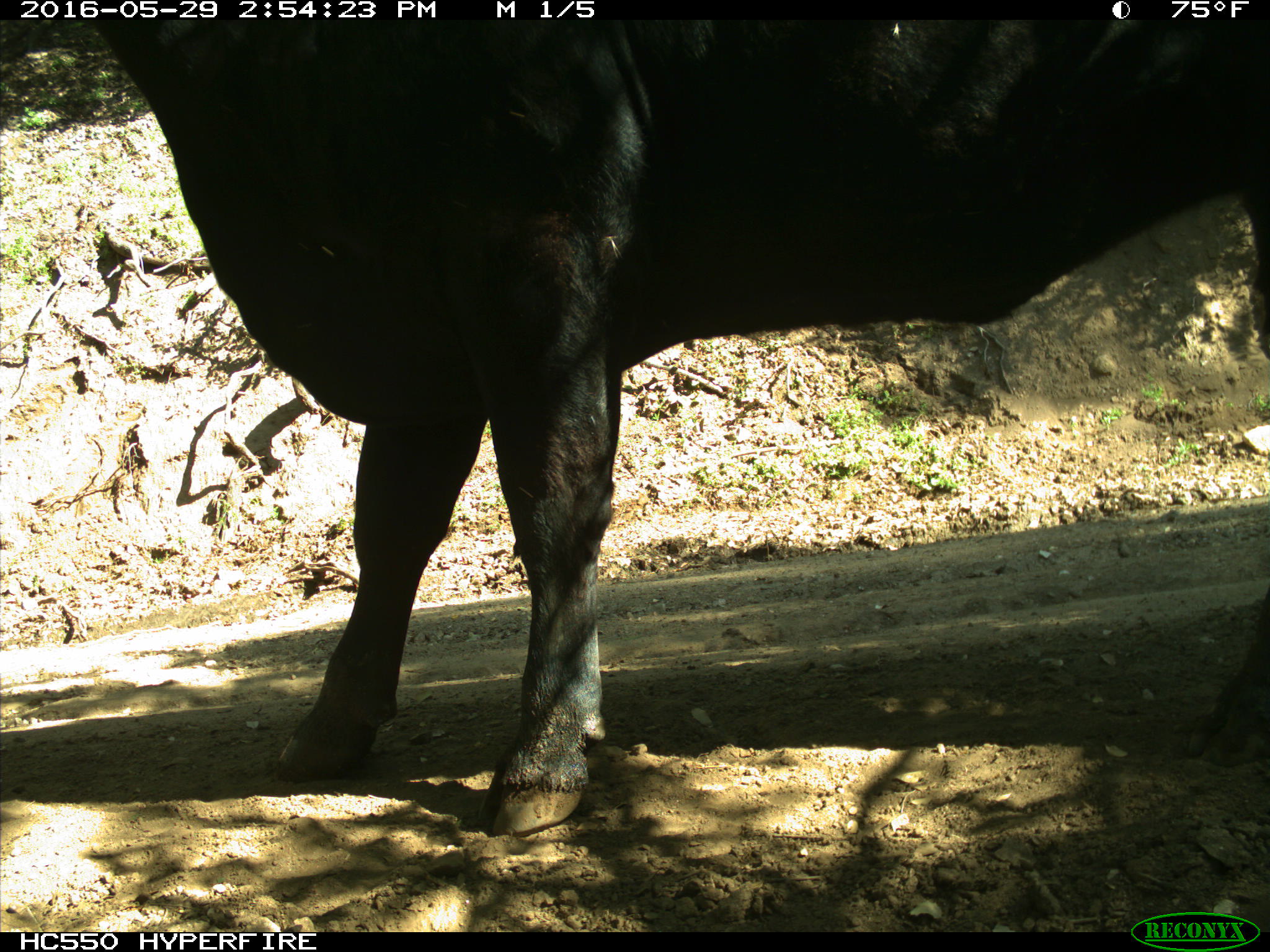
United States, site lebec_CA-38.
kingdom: Animalia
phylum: Chordata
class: Mammalia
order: Artiodactyla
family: Bovidae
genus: Bos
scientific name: Bos taurus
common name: domestic cow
Bos taurus (domestic cow).